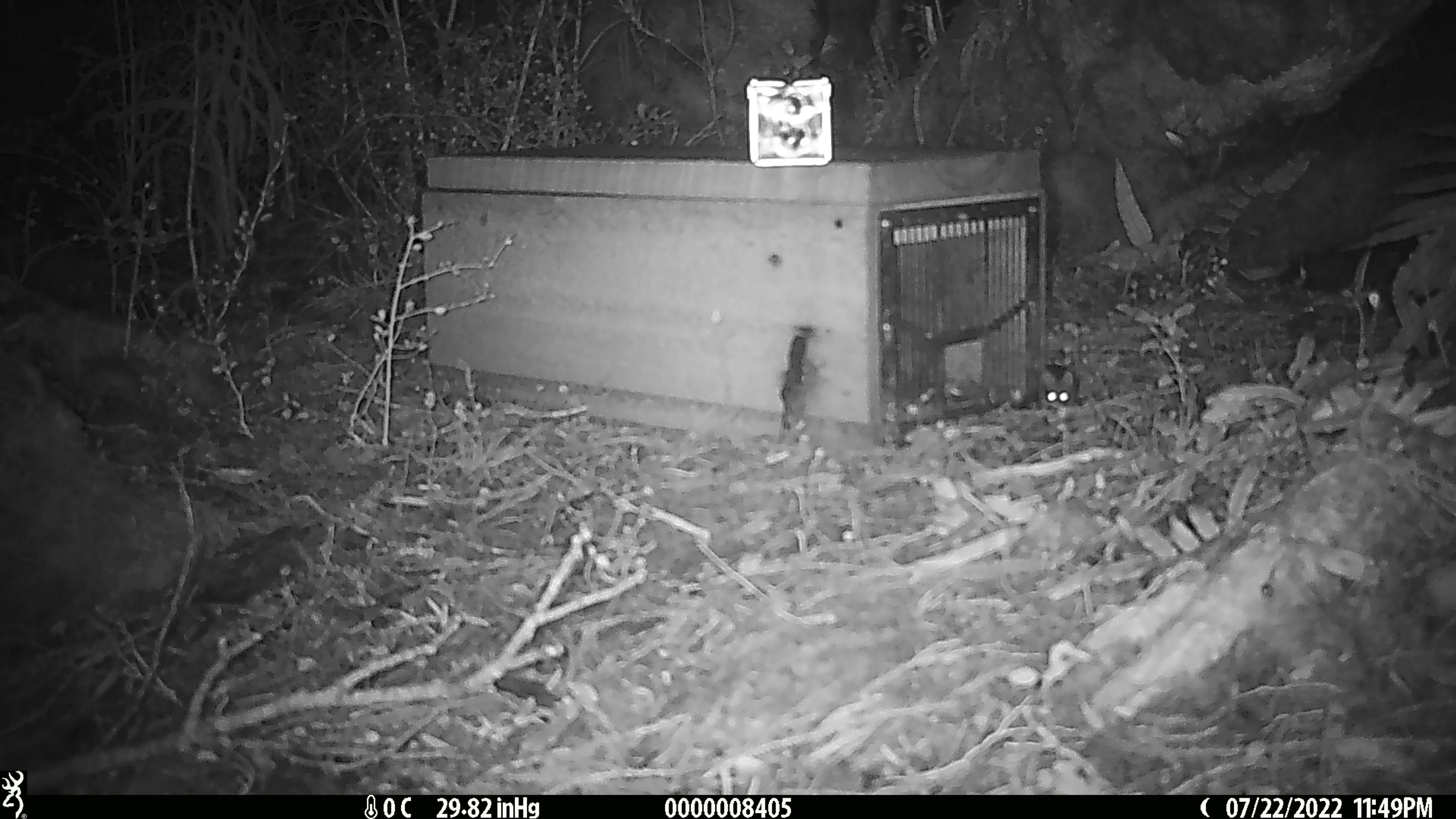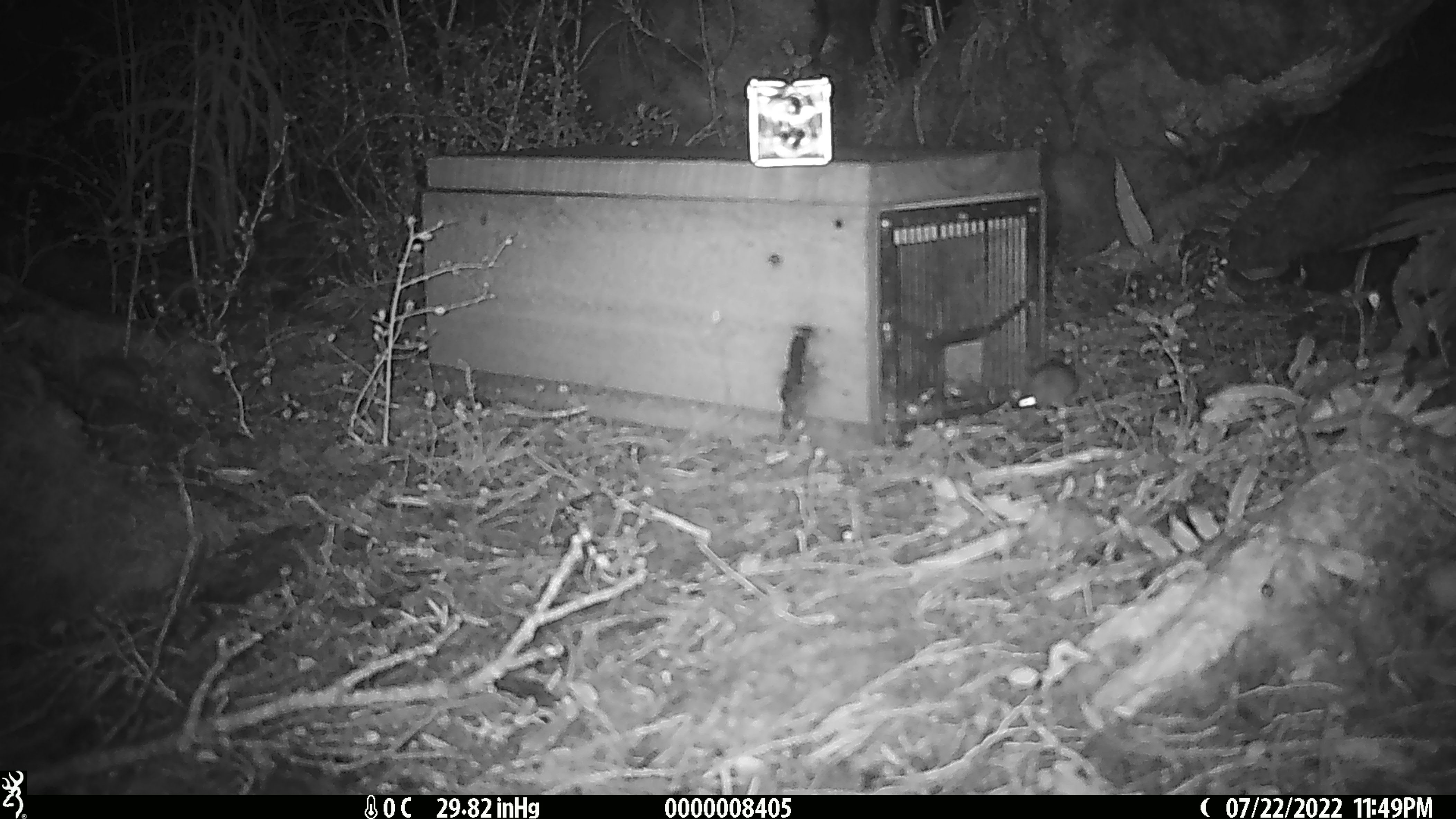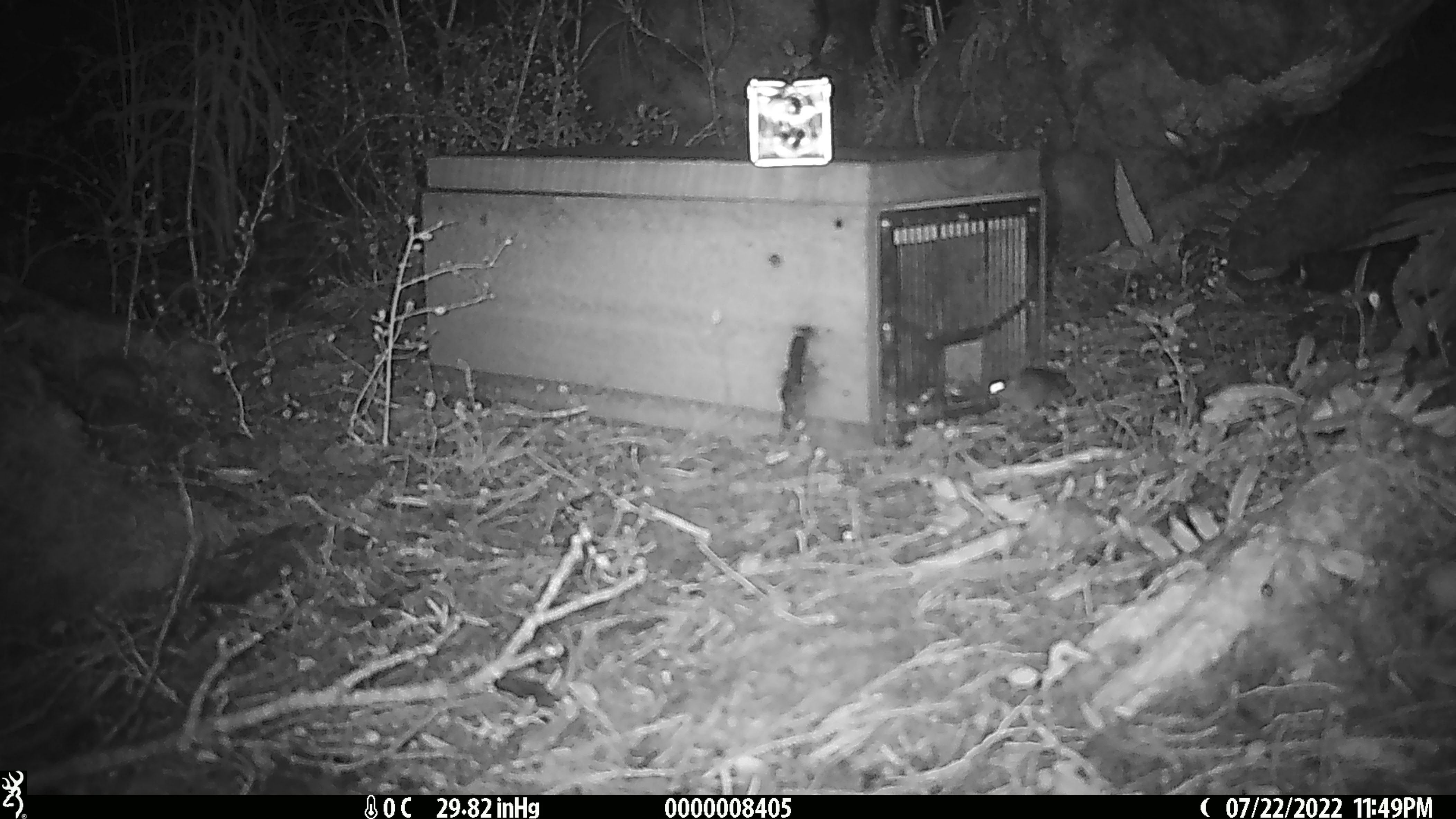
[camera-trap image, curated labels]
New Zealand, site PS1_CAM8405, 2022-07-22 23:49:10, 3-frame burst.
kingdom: Animalia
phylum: Chordata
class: Mammalia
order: Rodentia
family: Muridae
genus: Mus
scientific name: Mus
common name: mouse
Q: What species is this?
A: Mouse (Mus).